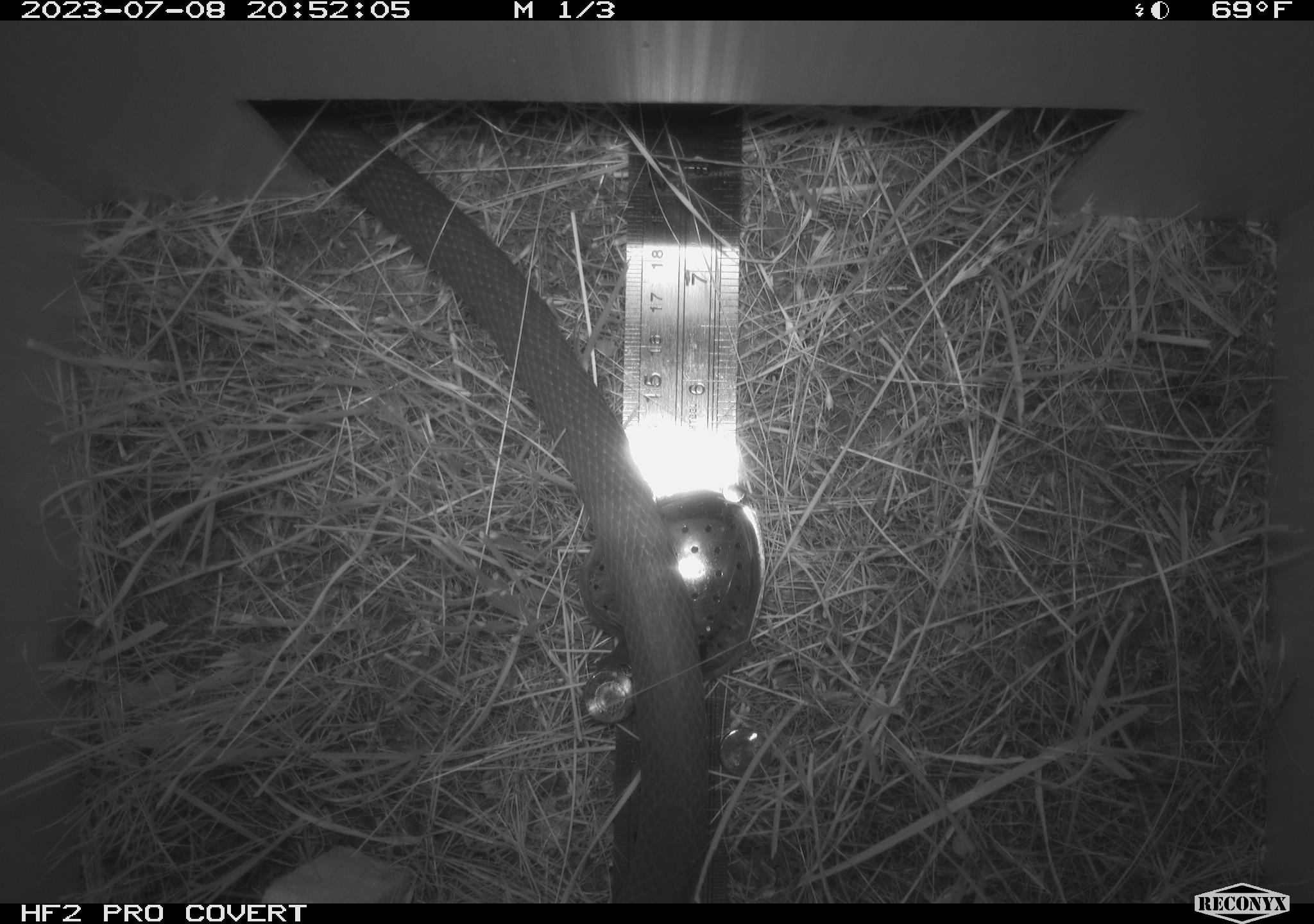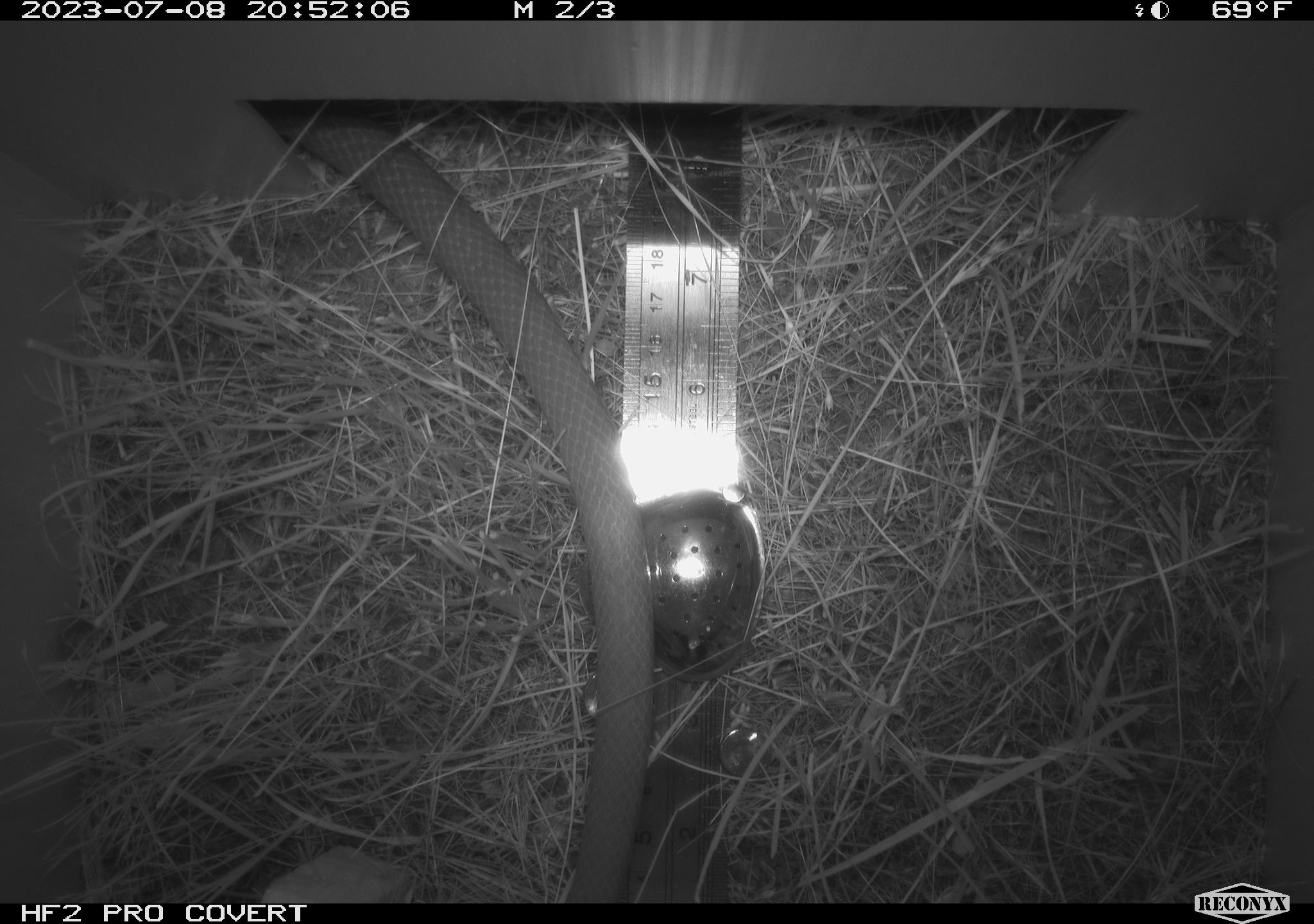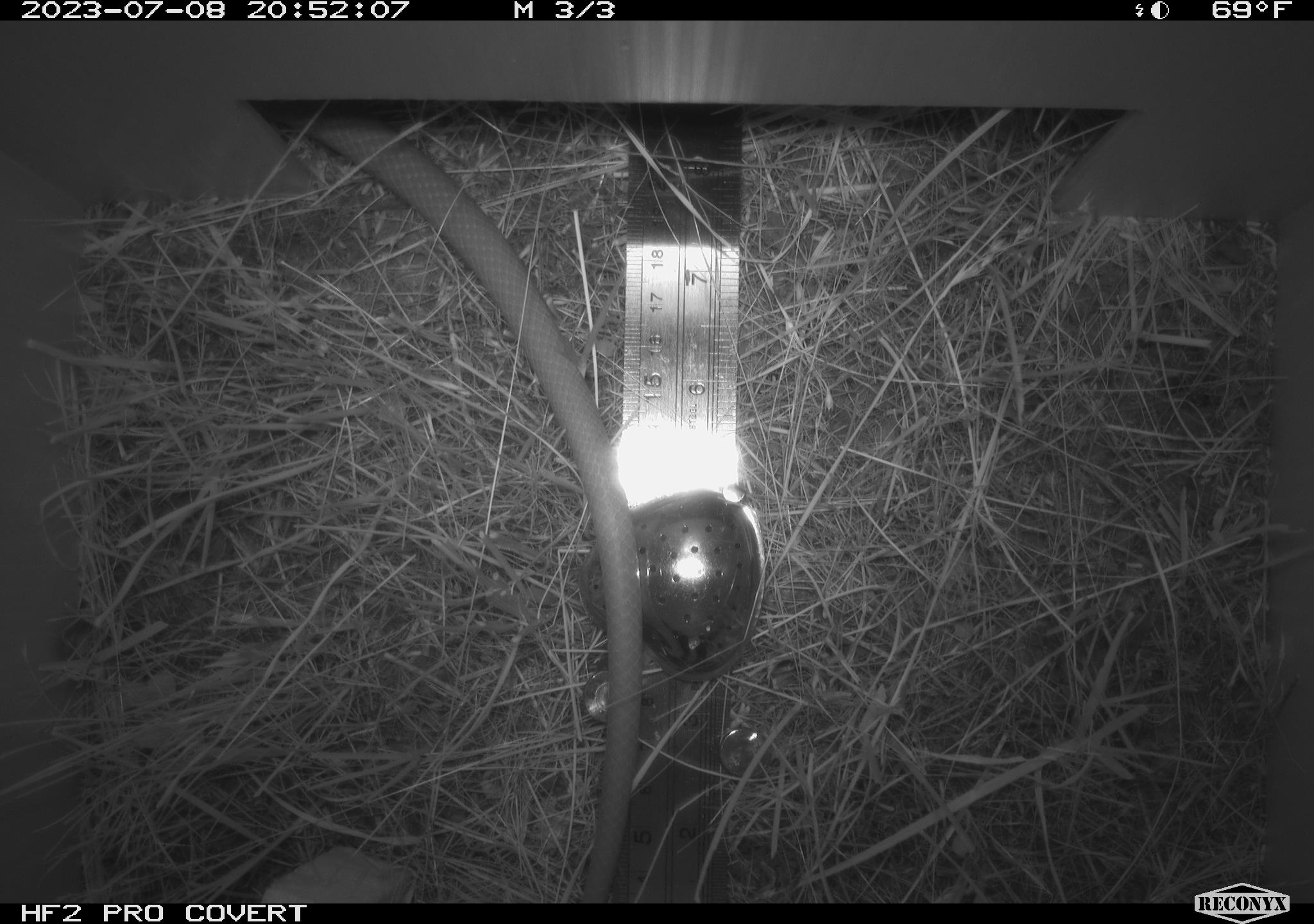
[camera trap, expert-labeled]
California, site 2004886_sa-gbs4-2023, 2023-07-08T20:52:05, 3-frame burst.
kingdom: Animalia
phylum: Chordata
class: Reptilia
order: Squamata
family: Colubridae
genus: Coluber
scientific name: Coluber constrictor mormon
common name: western yellow-bellied racer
Western yellow-bellied racer (Coluber constrictor mormon).